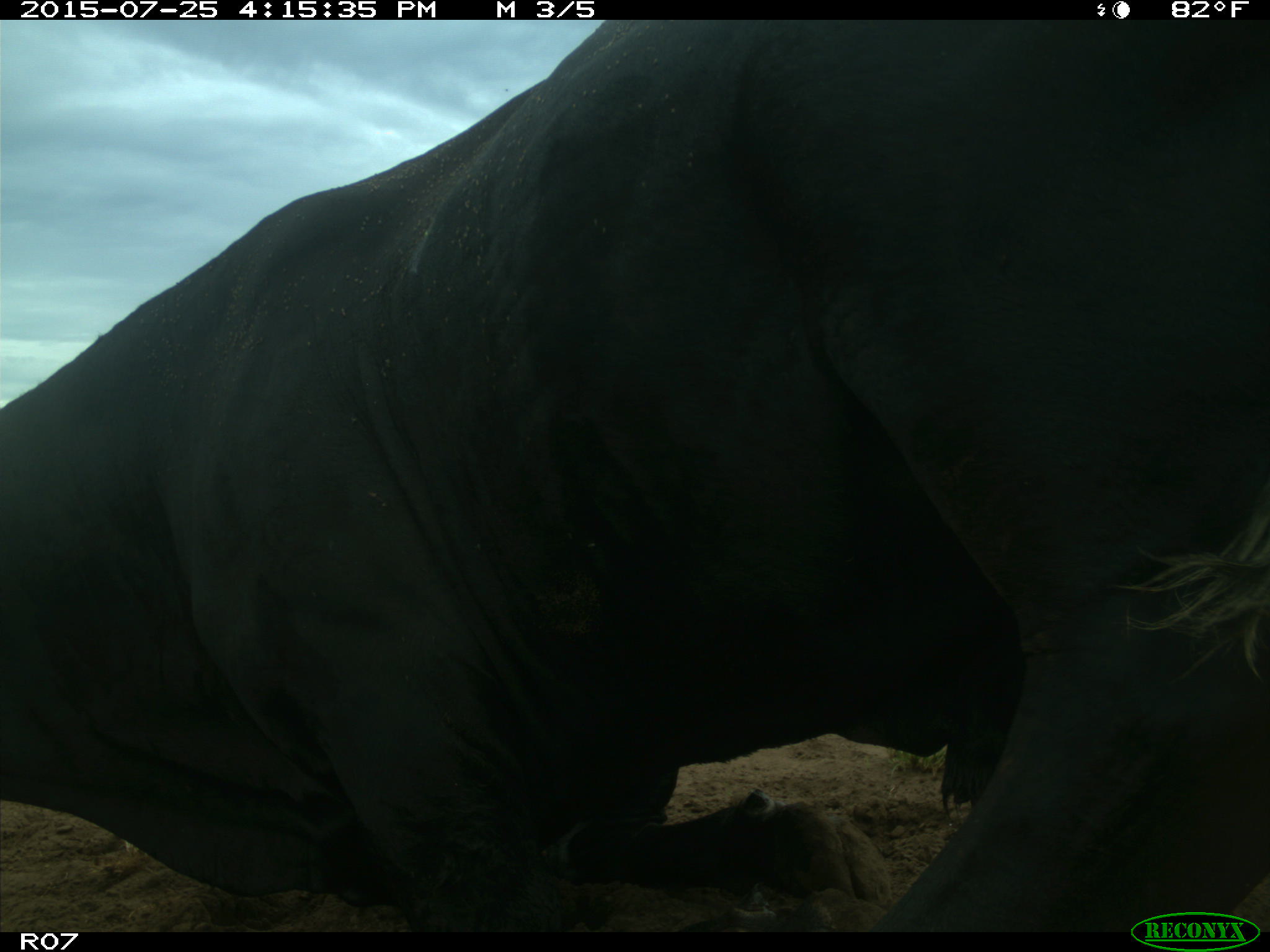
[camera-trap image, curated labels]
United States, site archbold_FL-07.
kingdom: Animalia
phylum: Chordata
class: Mammalia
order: Artiodactyla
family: Bovidae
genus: Bos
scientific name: Bos taurus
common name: domestic cow